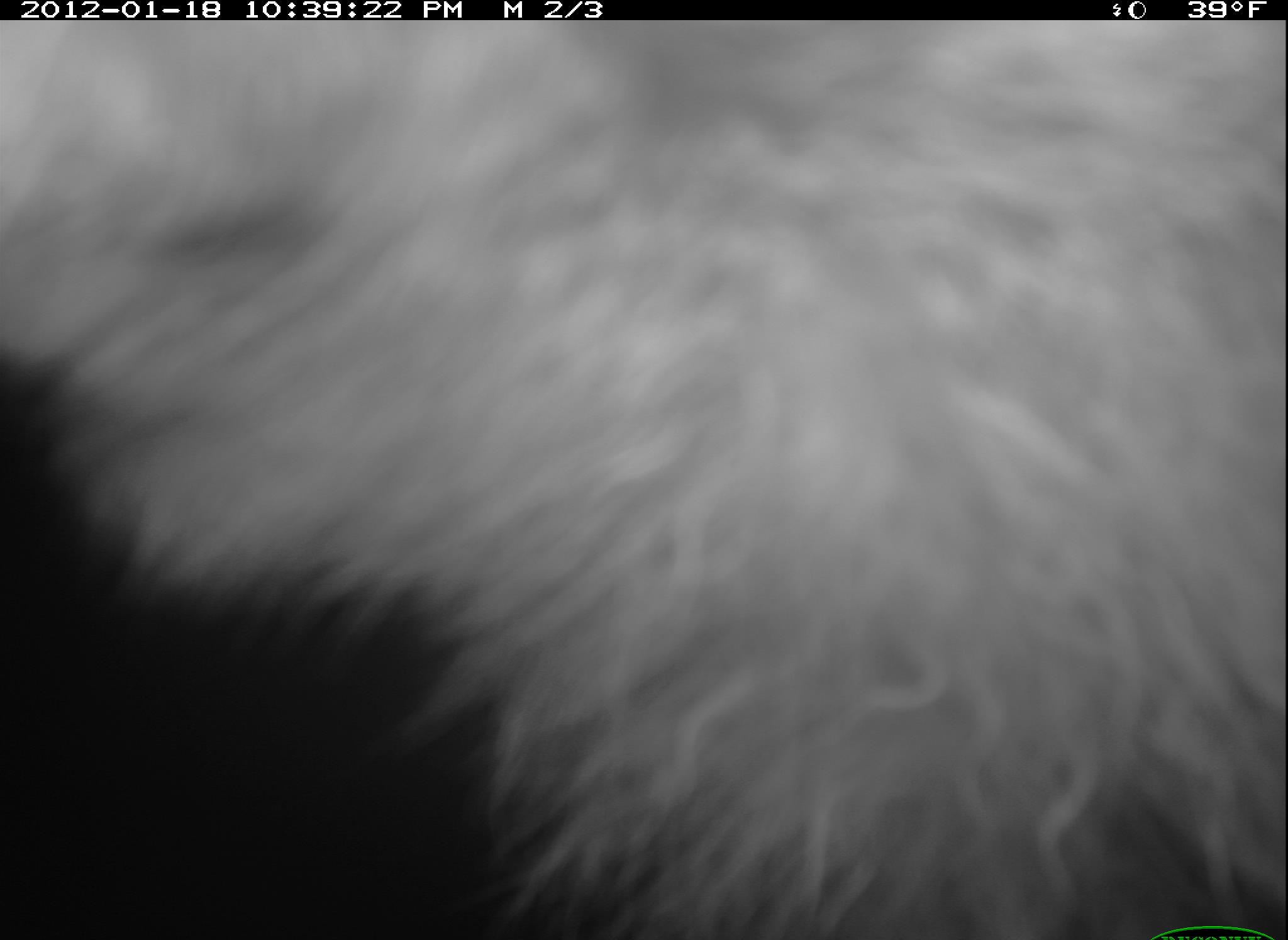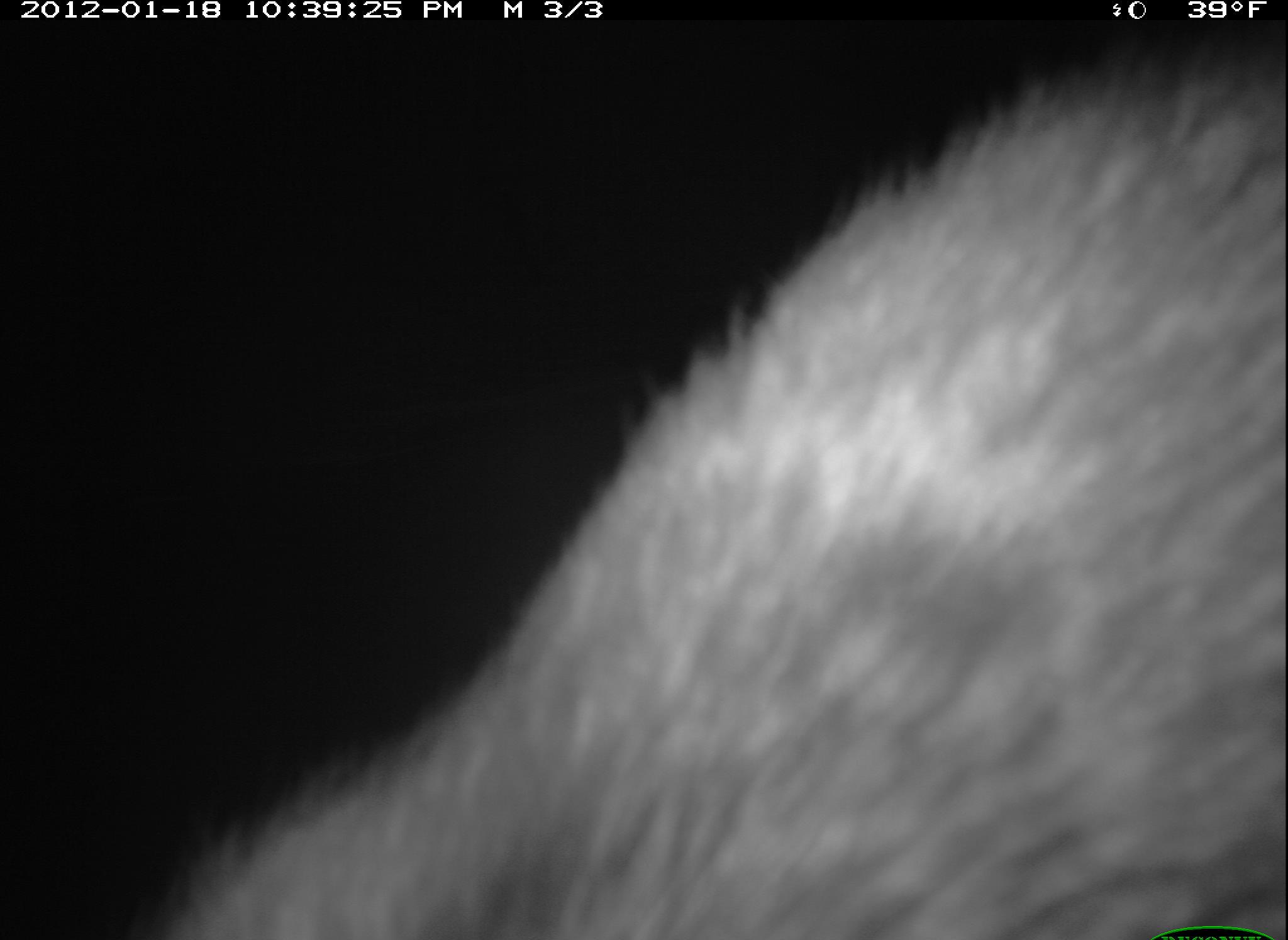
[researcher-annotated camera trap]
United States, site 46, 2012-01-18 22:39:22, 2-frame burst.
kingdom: Animalia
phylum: Chordata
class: Mammalia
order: Carnivora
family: Procyonidae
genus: Procyon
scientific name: Procyon lotor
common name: raccoon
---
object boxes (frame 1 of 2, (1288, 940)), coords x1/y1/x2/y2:
raccoon: 3/18/1283/940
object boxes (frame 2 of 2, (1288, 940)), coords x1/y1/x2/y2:
raccoon: 121/47/1283/940